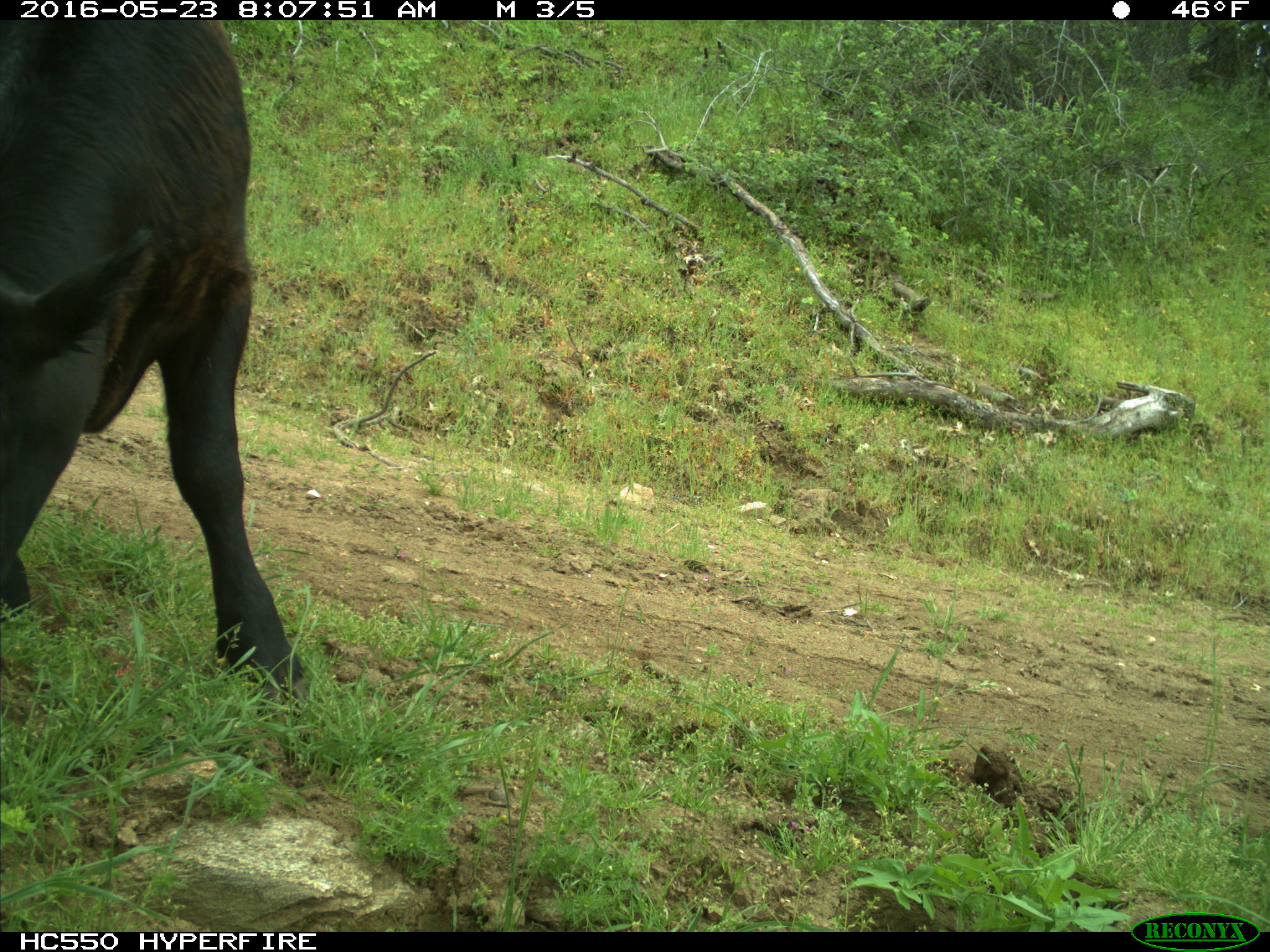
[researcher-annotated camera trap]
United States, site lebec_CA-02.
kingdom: Animalia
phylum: Chordata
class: Mammalia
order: Artiodactyla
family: Bovidae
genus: Bos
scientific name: Bos taurus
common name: domestic cow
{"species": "Bos taurus (domestic cow)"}